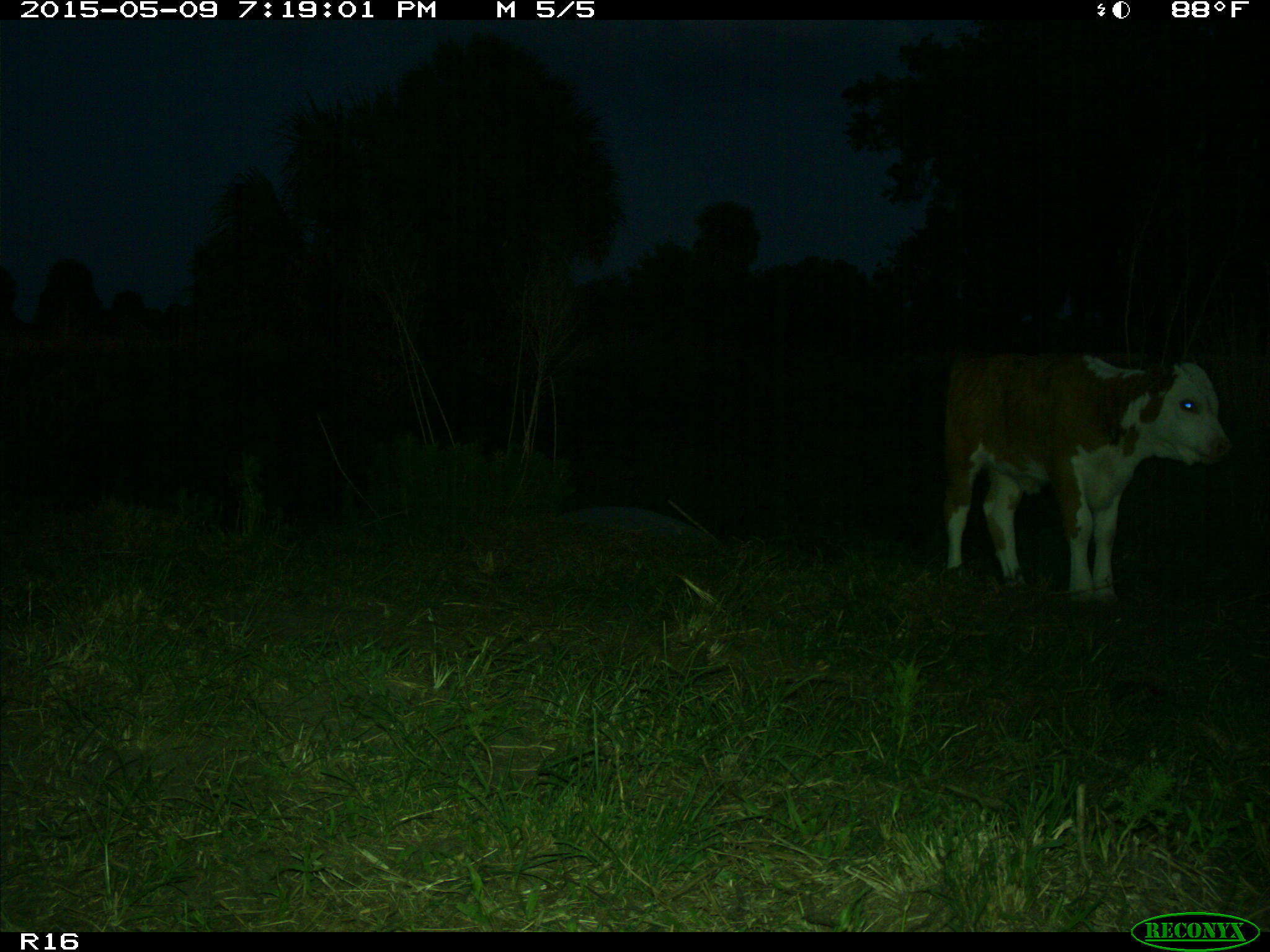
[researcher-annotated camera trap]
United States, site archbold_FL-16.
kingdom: Animalia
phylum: Chordata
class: Mammalia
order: Artiodactyla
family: Bovidae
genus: Bos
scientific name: Bos taurus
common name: domestic cow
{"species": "Bos taurus (domestic cow)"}